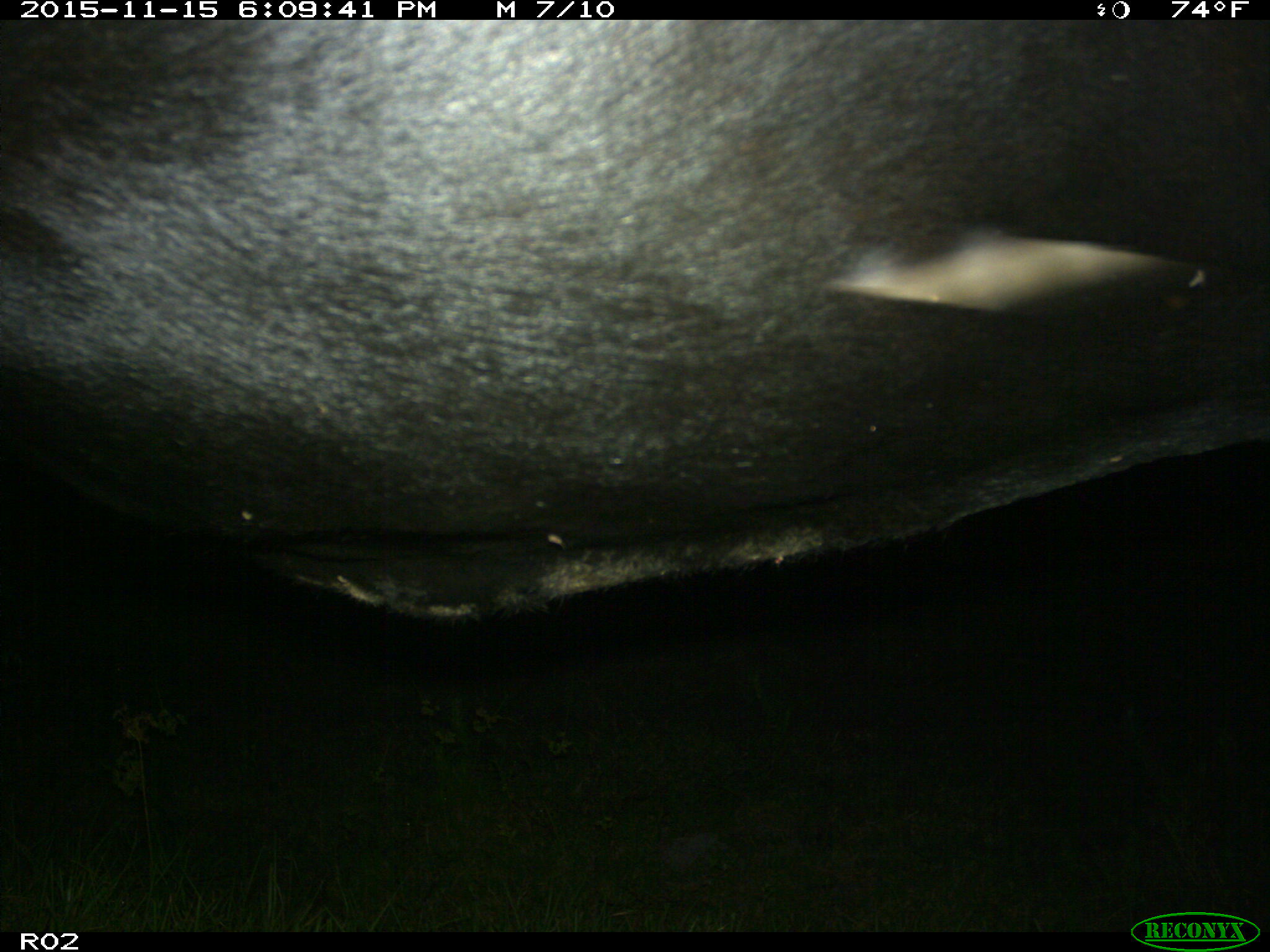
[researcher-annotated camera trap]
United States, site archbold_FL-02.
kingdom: Animalia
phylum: Chordata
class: Mammalia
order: Artiodactyla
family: Bovidae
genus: Bos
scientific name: Bos taurus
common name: domestic cow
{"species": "Bos taurus (domestic cow)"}